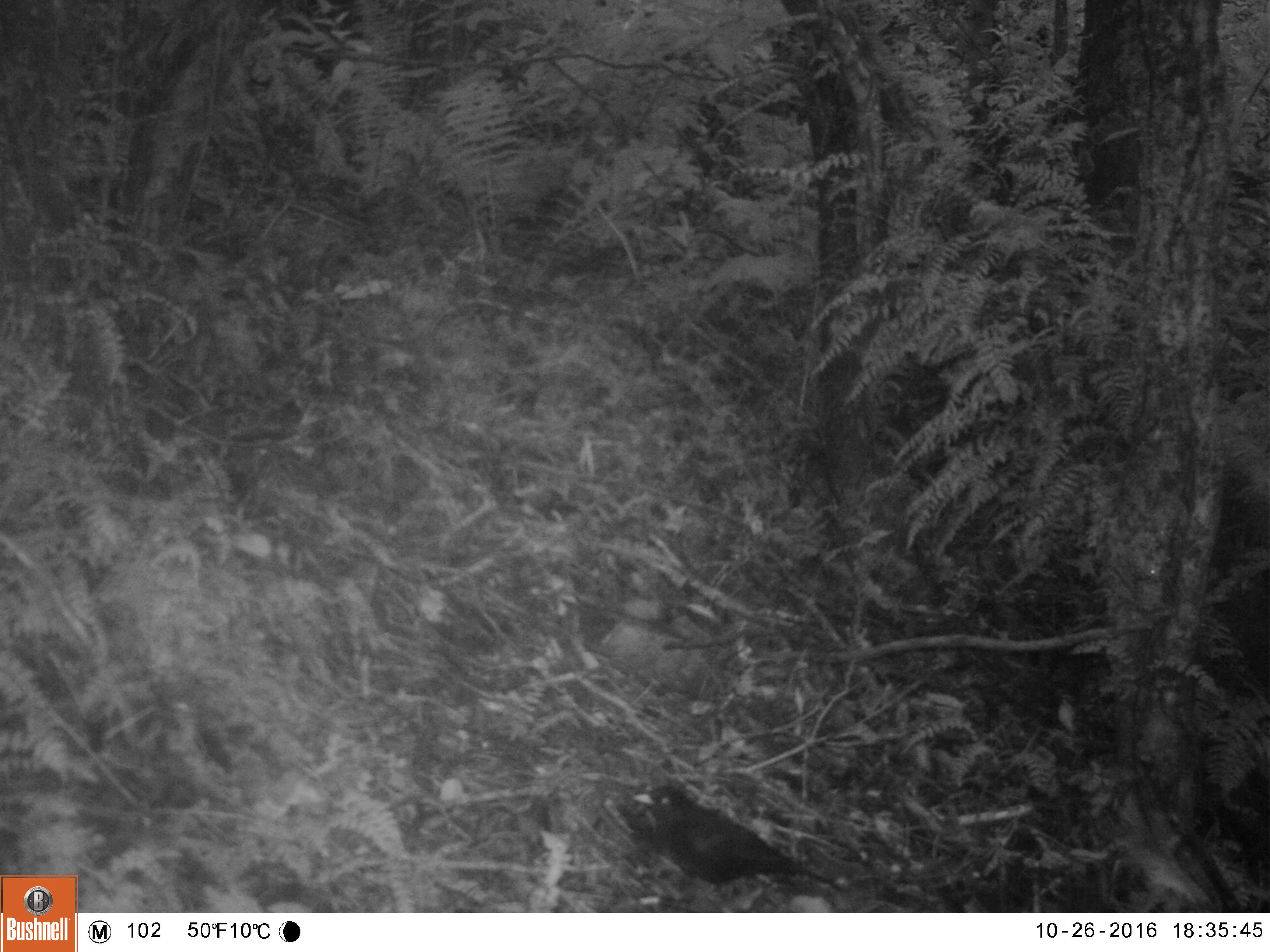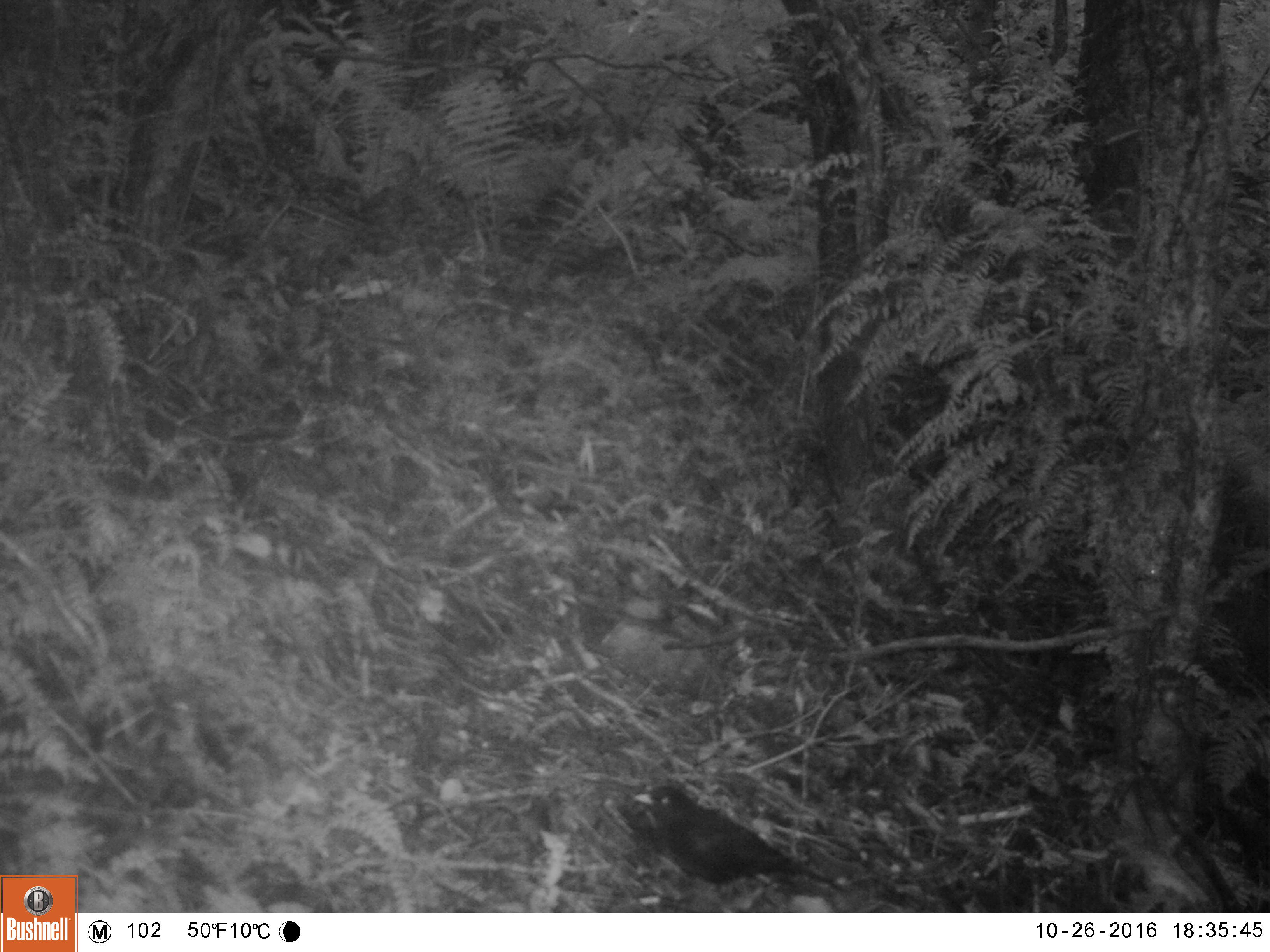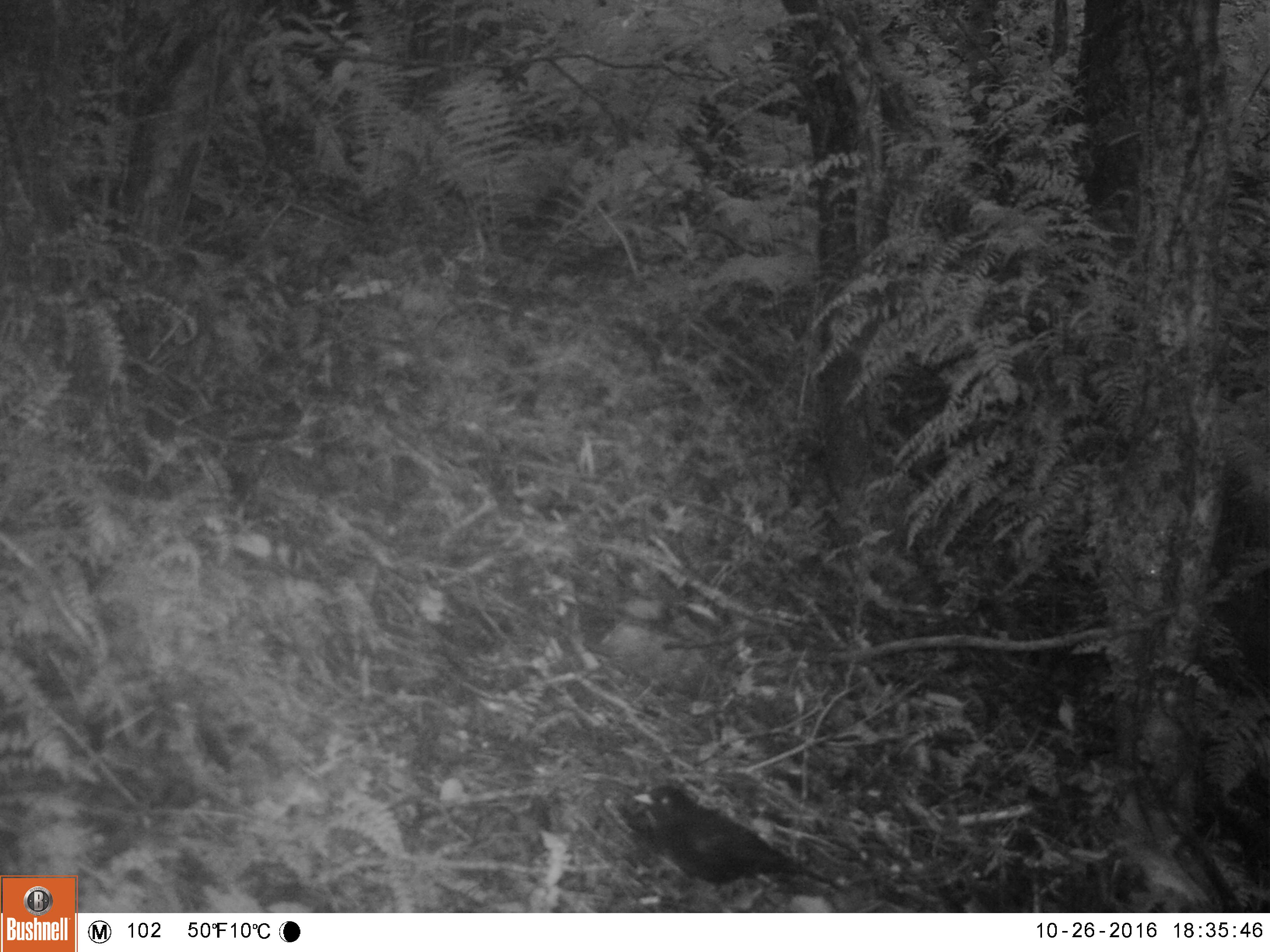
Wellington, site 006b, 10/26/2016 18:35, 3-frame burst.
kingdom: Animalia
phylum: Chordata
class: Aves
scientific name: Aves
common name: bird